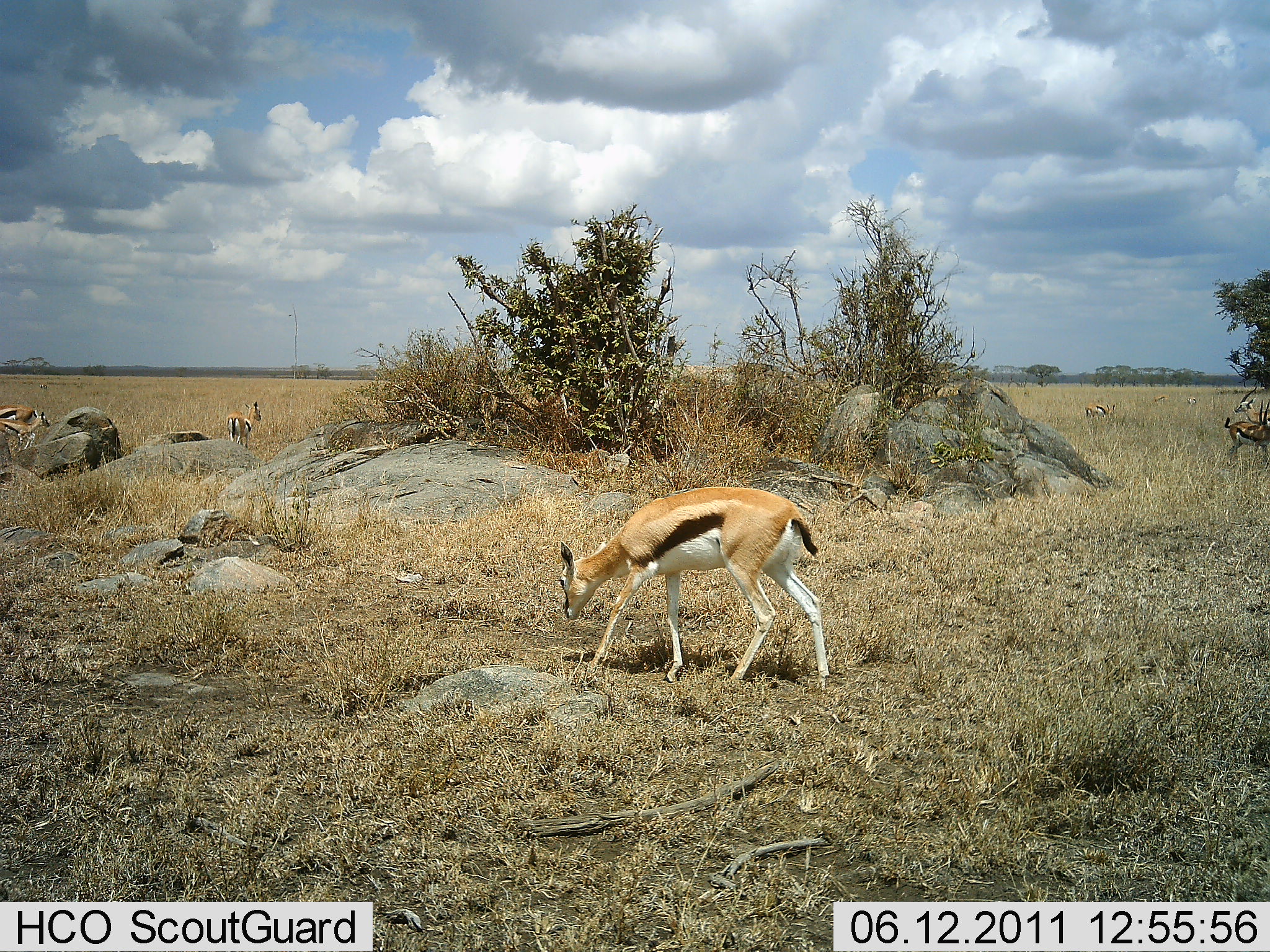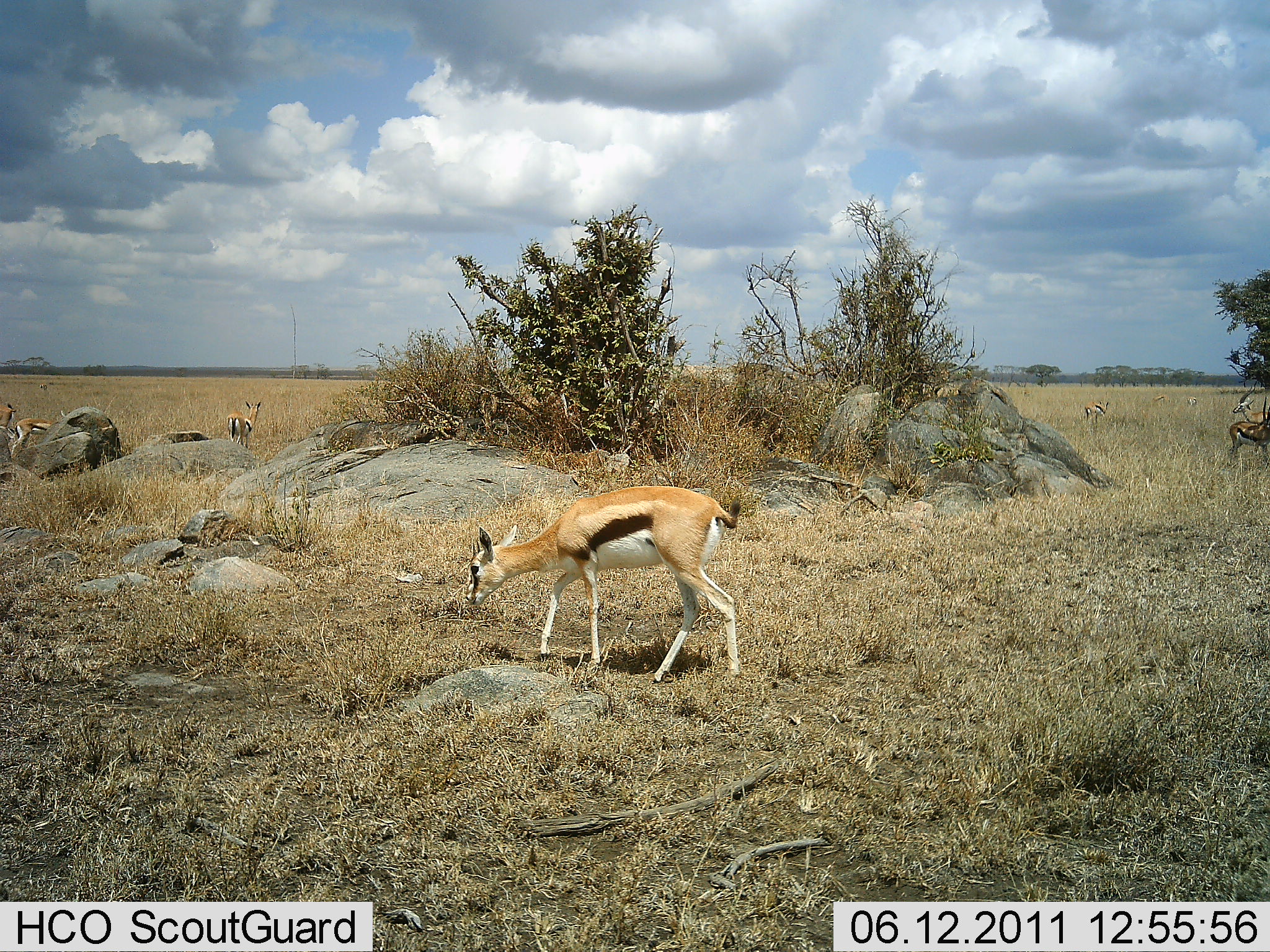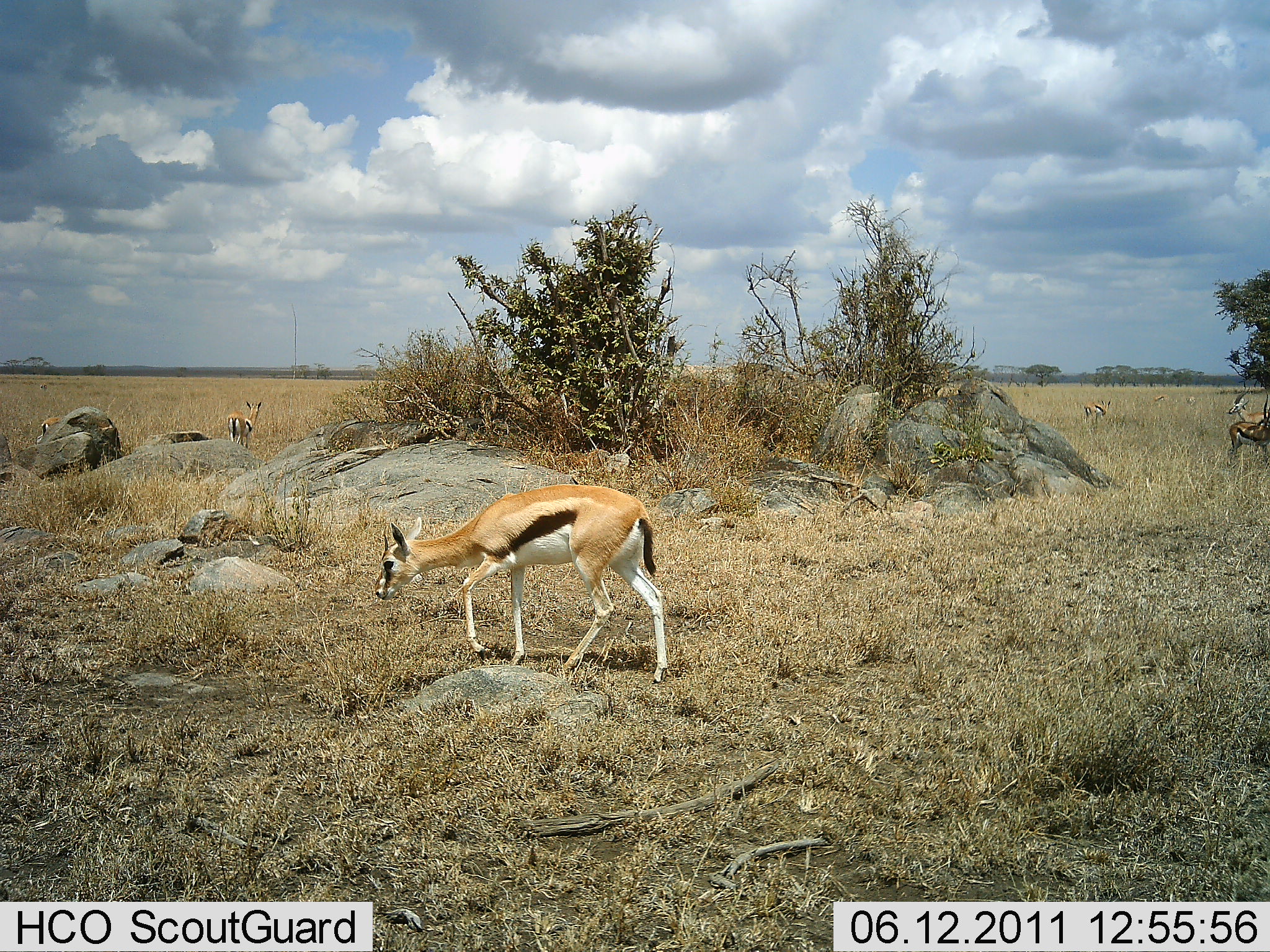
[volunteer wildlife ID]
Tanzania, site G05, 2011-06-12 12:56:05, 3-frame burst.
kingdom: Animalia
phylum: Chordata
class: Mammalia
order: Artiodactyla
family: Bovidae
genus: Eudorcas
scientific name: Eudorcas thomsonii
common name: thomson's gazelle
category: gazellethomsons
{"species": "gazellethomsons (thomson's gazelle) (Eudorcas thomsonii)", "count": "6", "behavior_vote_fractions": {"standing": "64%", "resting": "0%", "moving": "64%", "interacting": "9%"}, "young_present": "0%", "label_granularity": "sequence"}